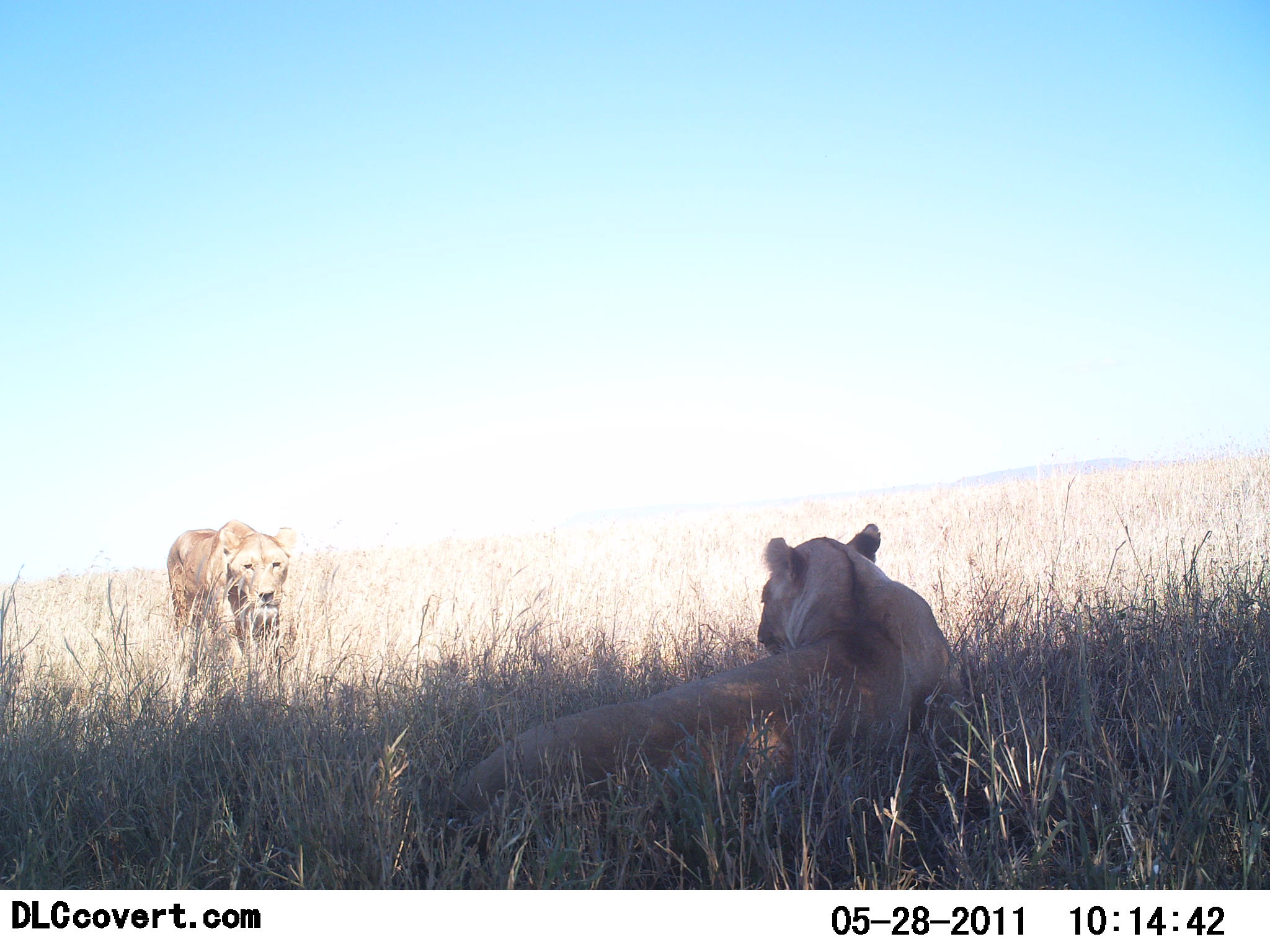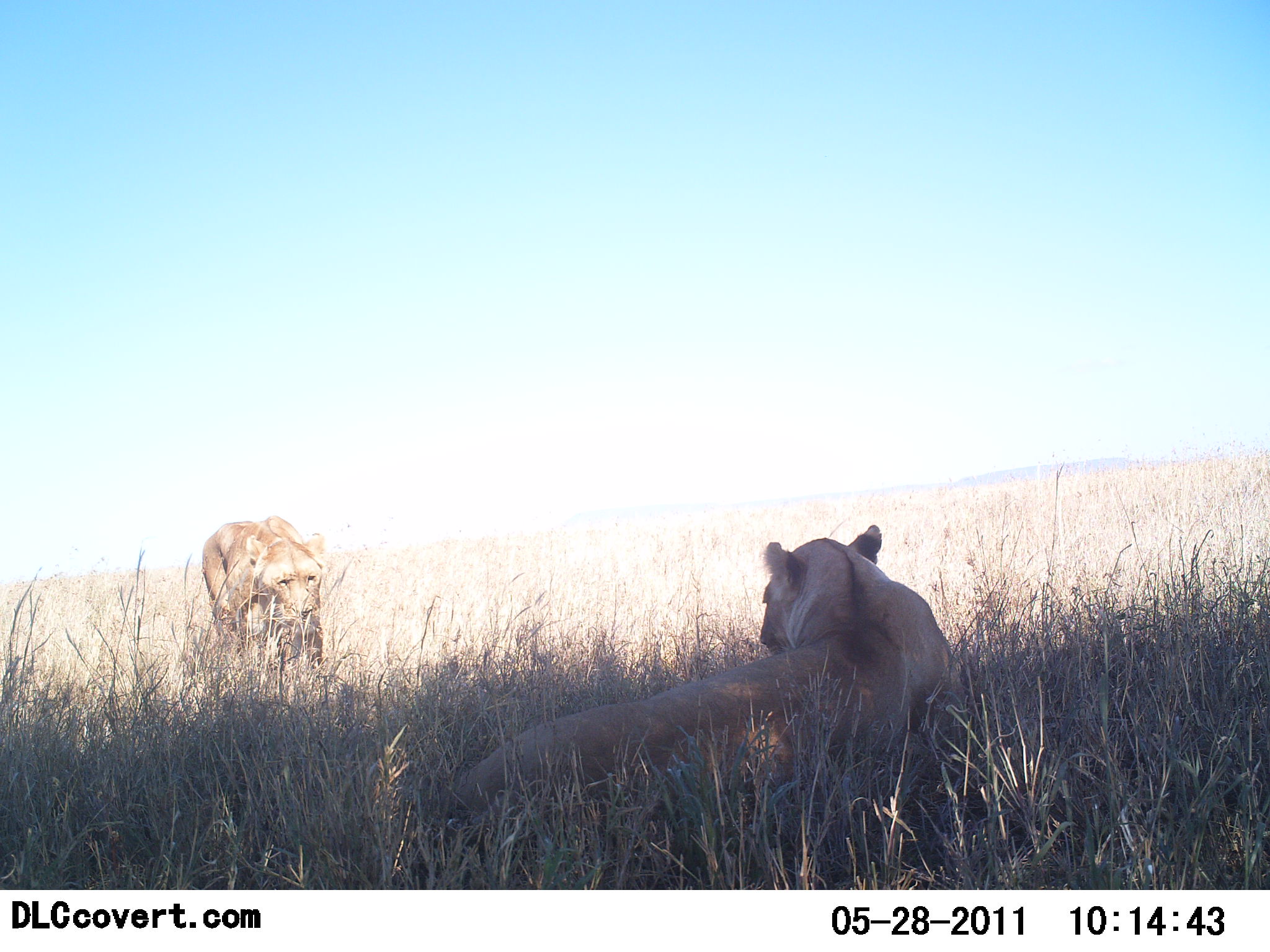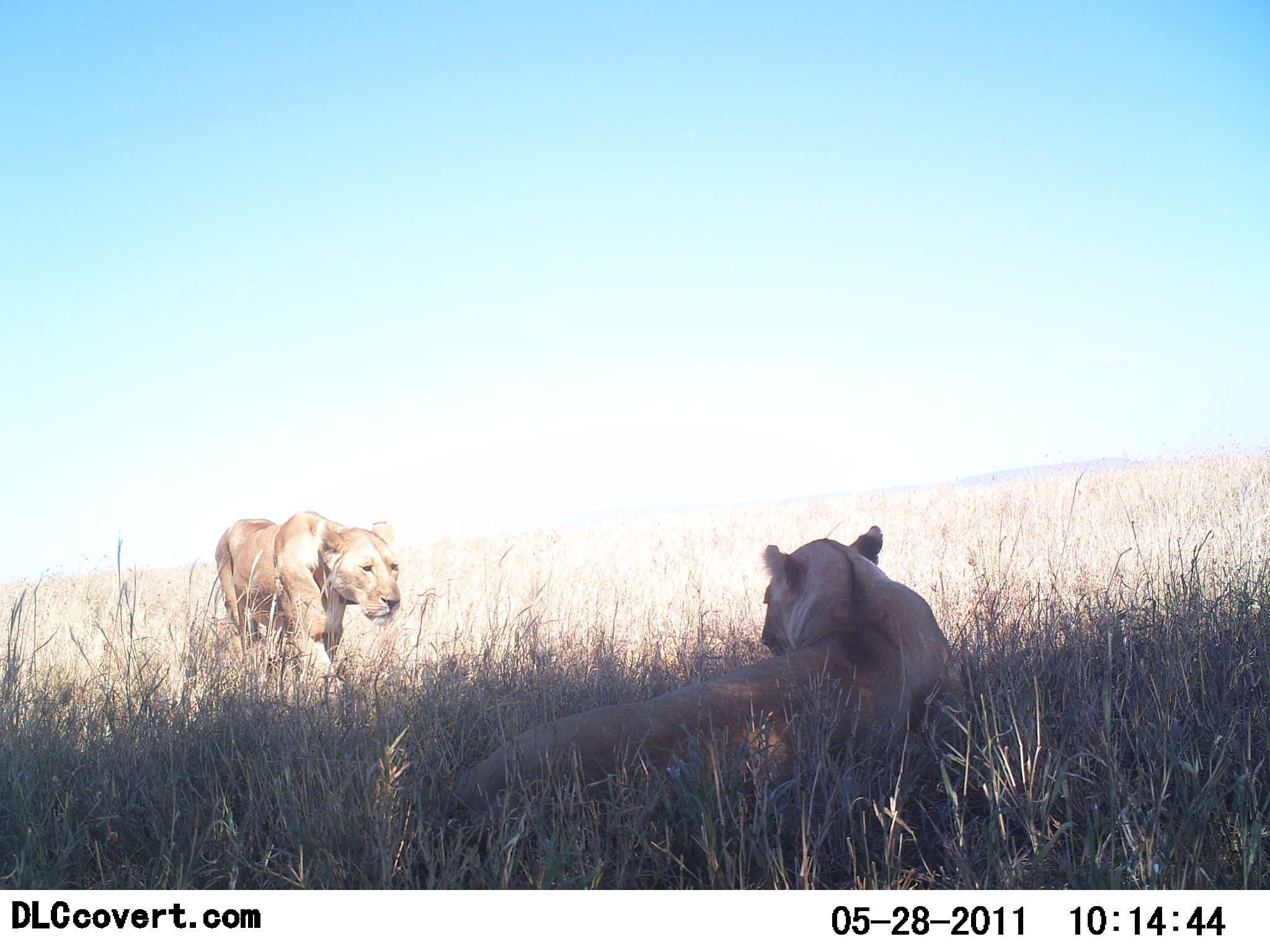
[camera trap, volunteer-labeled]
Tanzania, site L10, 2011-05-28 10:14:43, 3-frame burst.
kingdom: Animalia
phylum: Chordata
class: Mammalia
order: Carnivora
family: Felidae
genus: Panthera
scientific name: Panthera leo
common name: lion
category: lionfemale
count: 2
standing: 0%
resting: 92%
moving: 67%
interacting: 17%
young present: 0%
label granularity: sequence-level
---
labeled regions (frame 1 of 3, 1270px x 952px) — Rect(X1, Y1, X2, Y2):
animal: Rect(440, 519, 962, 838); Rect(167, 519, 299, 678)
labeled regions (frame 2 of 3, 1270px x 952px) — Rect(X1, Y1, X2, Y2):
animal: Rect(443, 521, 959, 842); Rect(202, 516, 327, 670)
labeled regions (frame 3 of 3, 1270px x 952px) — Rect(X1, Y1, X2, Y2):
animal: Rect(449, 522, 959, 871); Rect(209, 509, 406, 681)